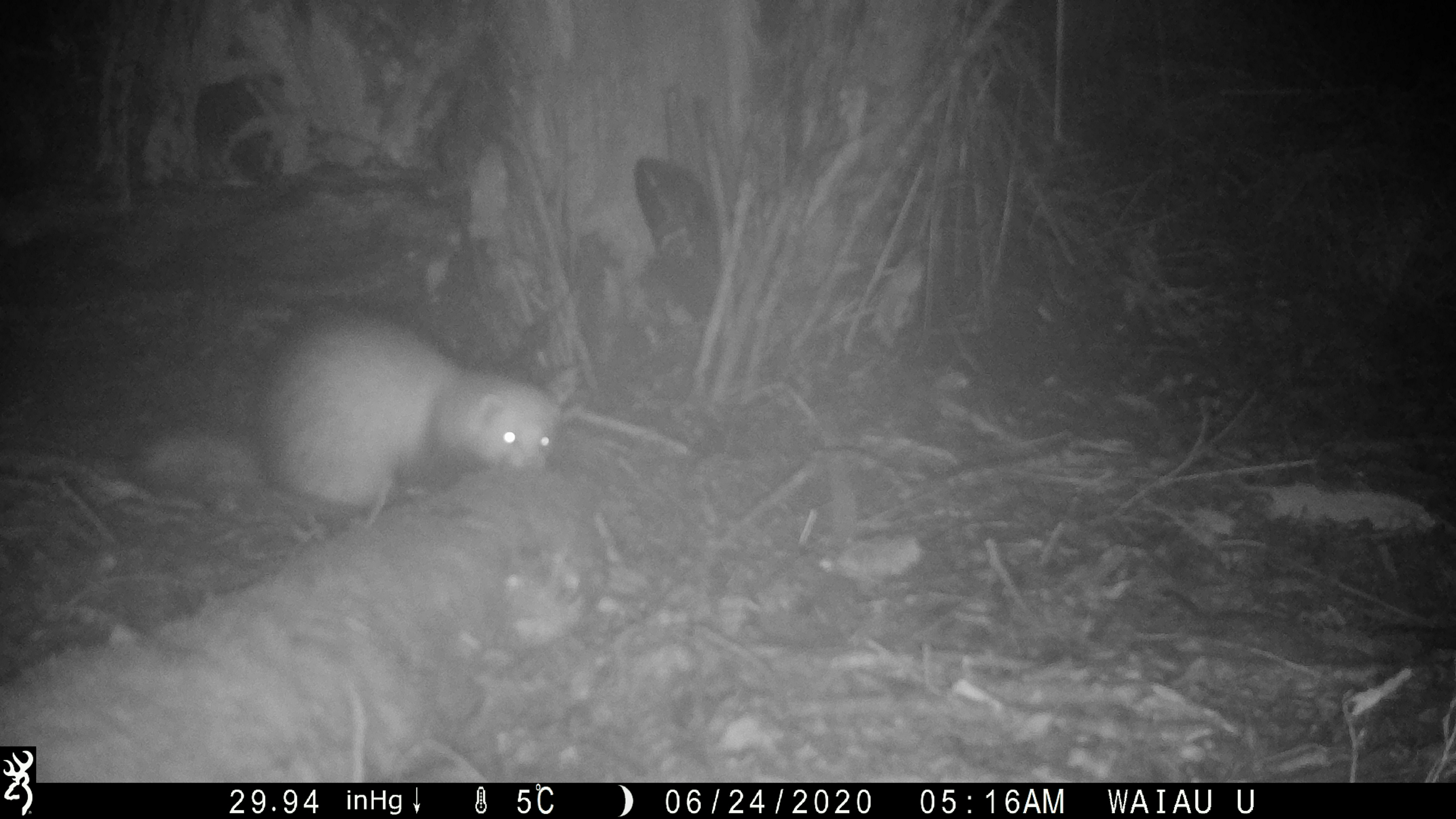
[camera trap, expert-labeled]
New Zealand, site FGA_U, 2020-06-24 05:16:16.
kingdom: Animalia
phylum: Chordata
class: Mammalia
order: Carnivora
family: Mustelidae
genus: Mustela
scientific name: Mustela furo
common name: ferret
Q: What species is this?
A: Ferret (Mustela furo).